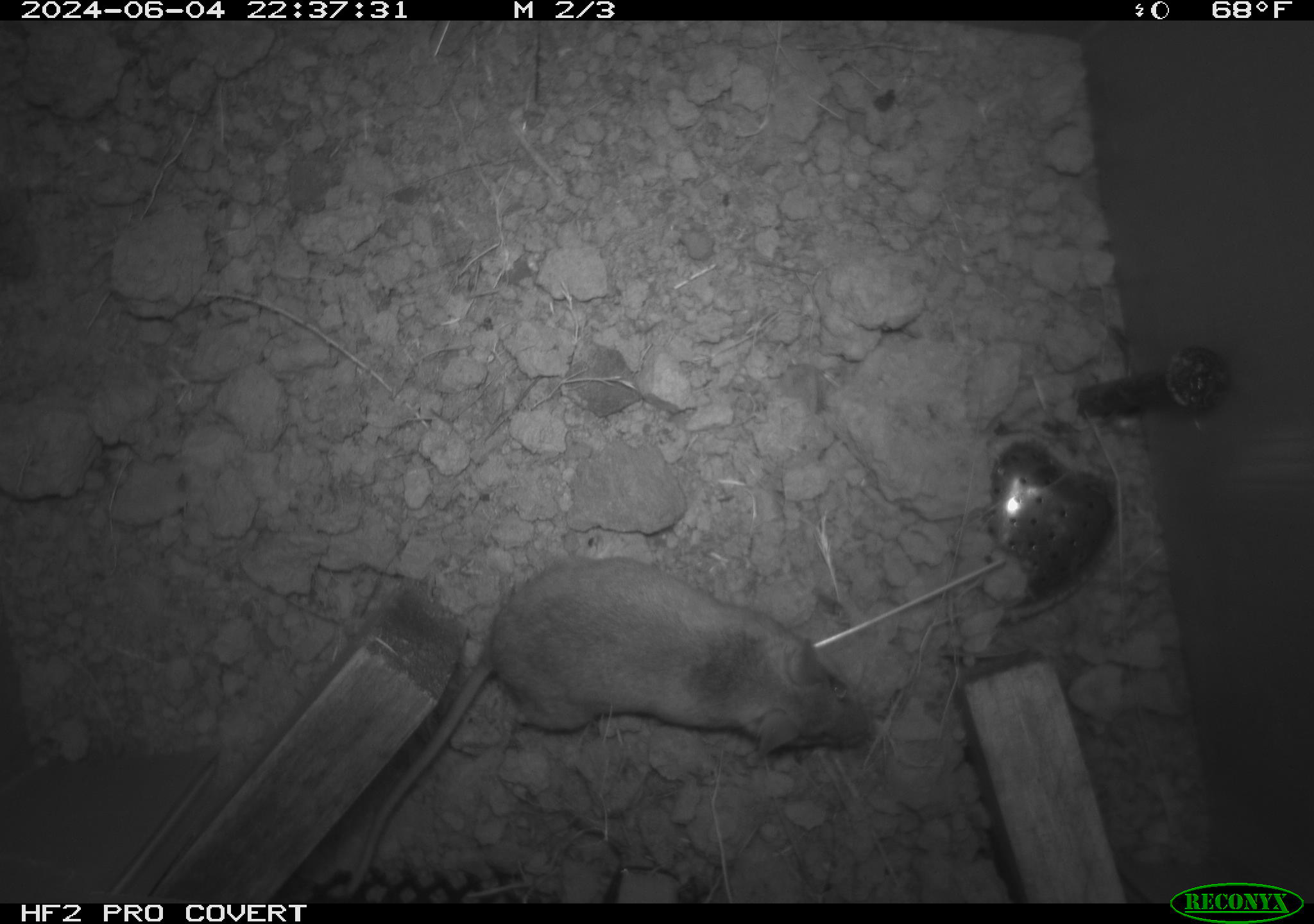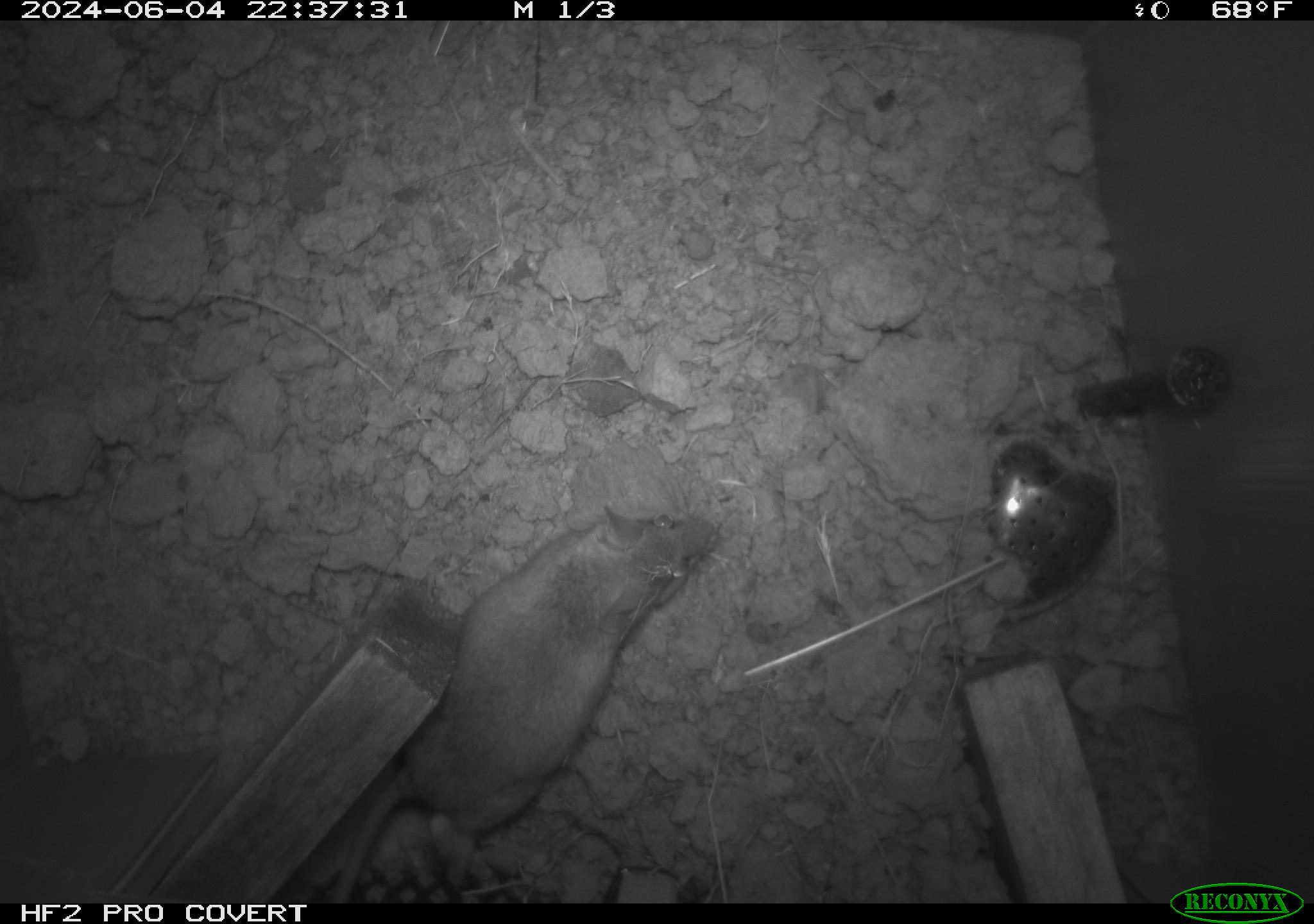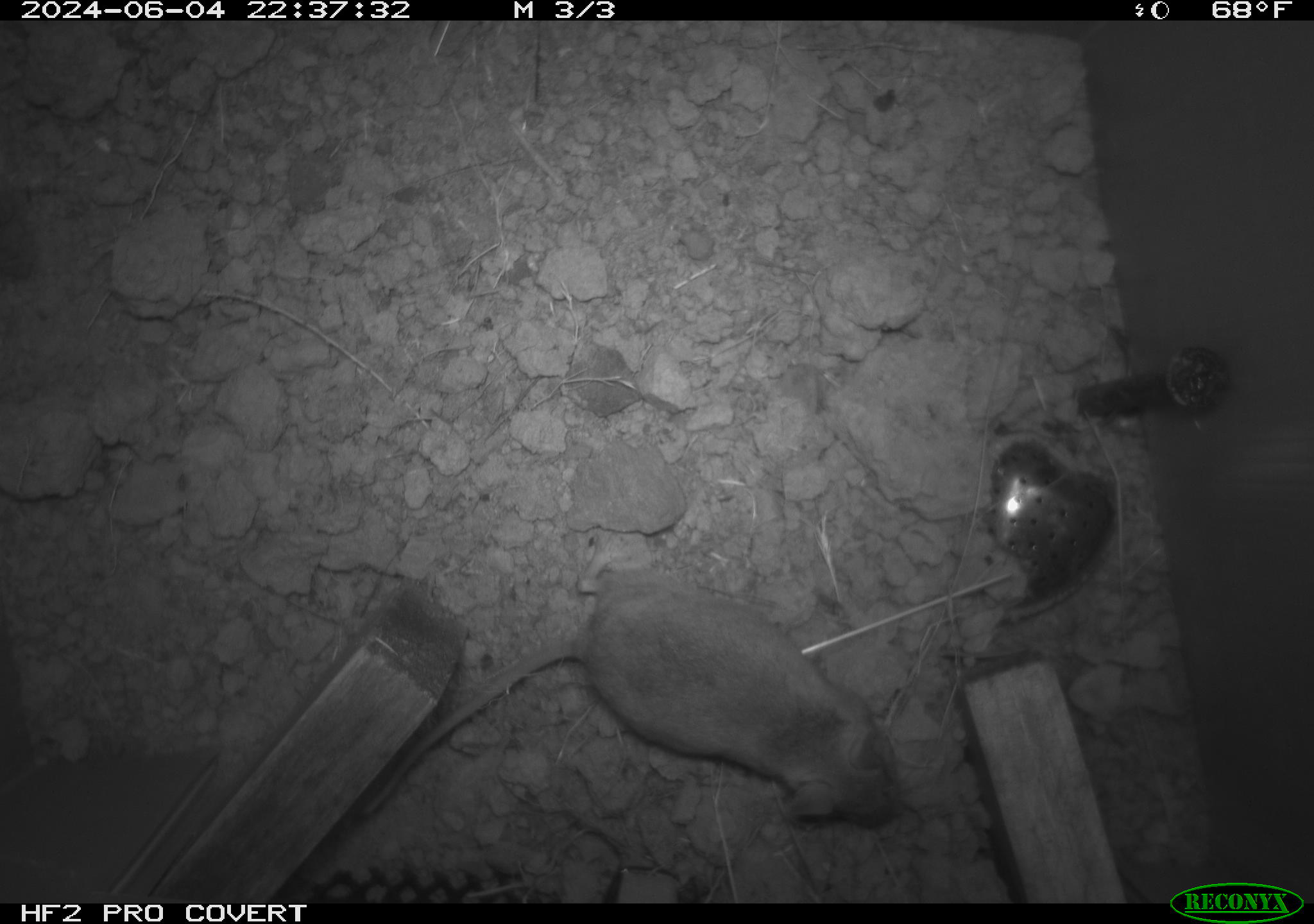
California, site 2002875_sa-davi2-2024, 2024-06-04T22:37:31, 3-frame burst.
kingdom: Animalia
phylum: Chordata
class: Mammalia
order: Rodentia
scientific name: Rodentia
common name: mouse species